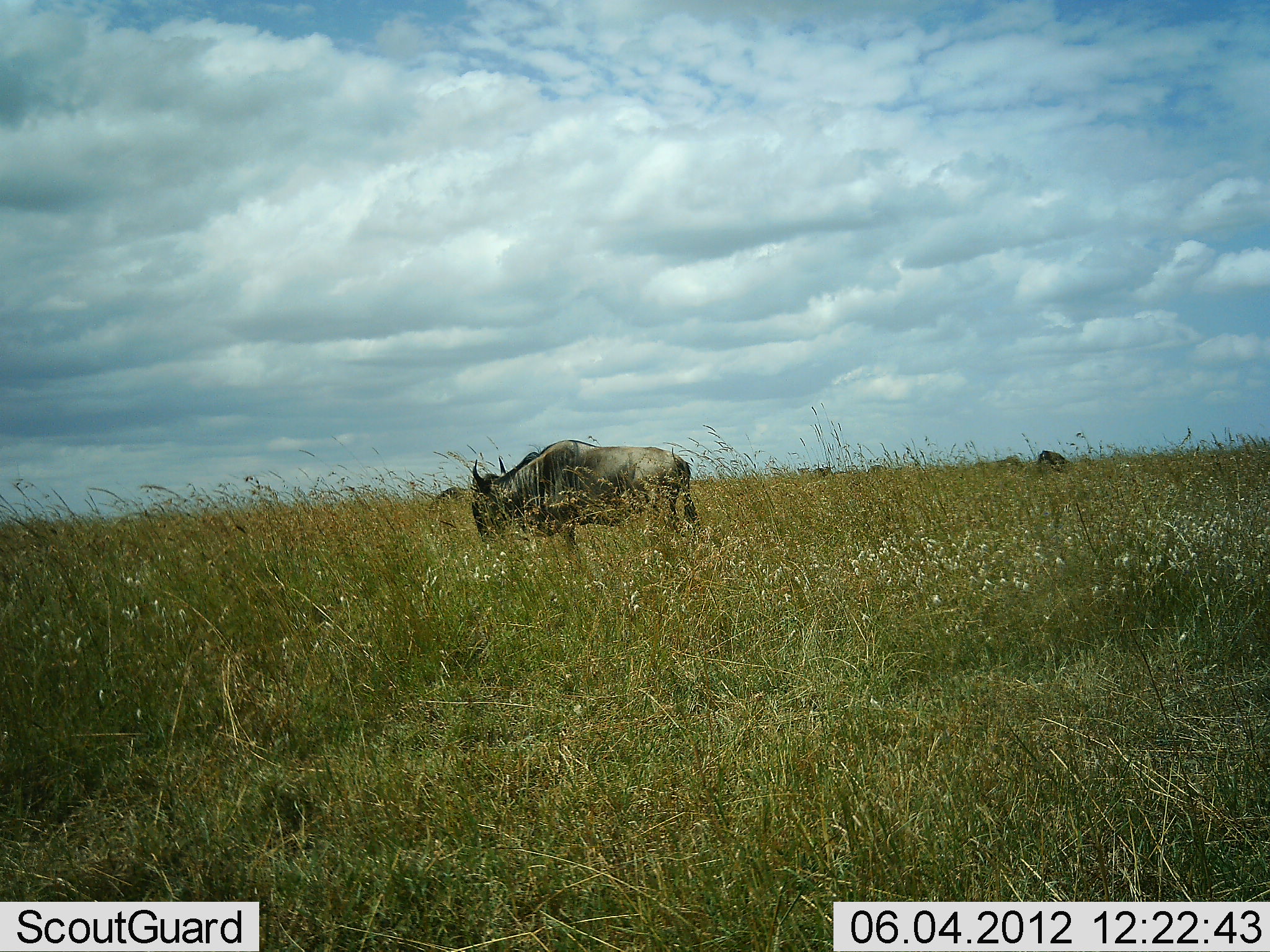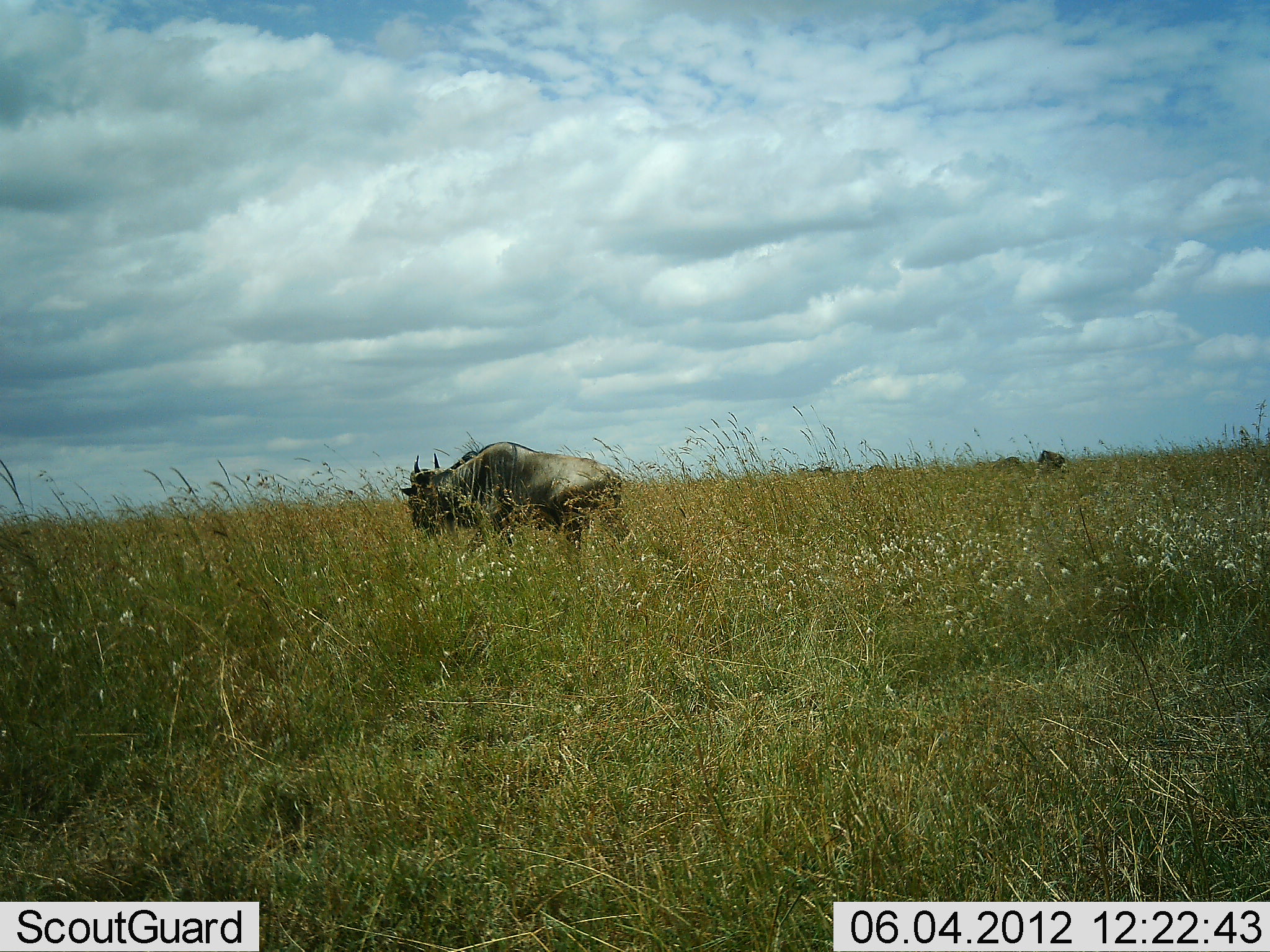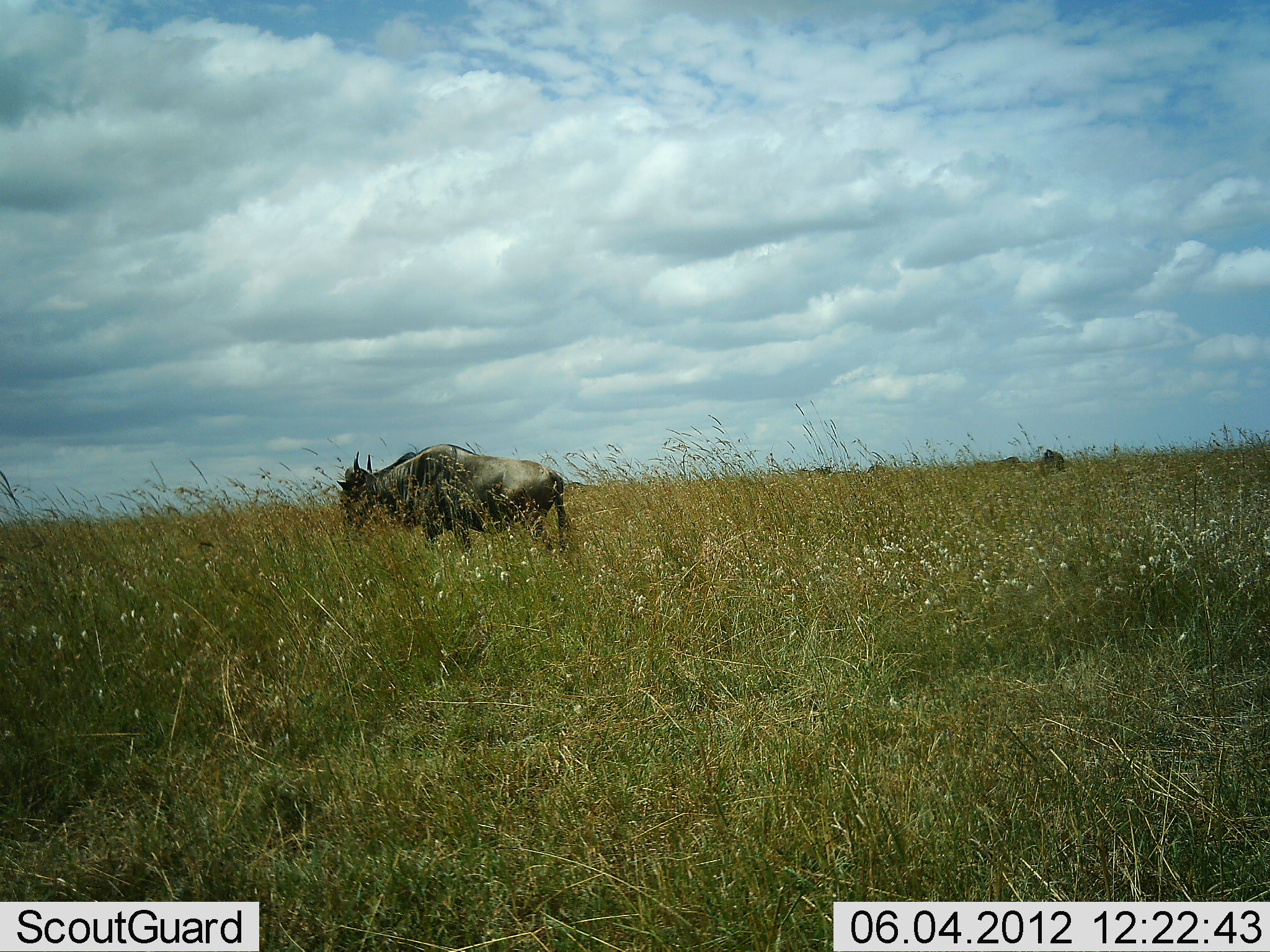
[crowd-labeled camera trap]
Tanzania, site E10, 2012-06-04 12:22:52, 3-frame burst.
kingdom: Animalia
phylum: Chordata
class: Mammalia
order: Artiodactyla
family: Bovidae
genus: Connochaetes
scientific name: Connochaetes taurinus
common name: blue wildebeest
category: wildebeest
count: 3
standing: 40%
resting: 0%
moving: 100%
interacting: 0%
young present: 0%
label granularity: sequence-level